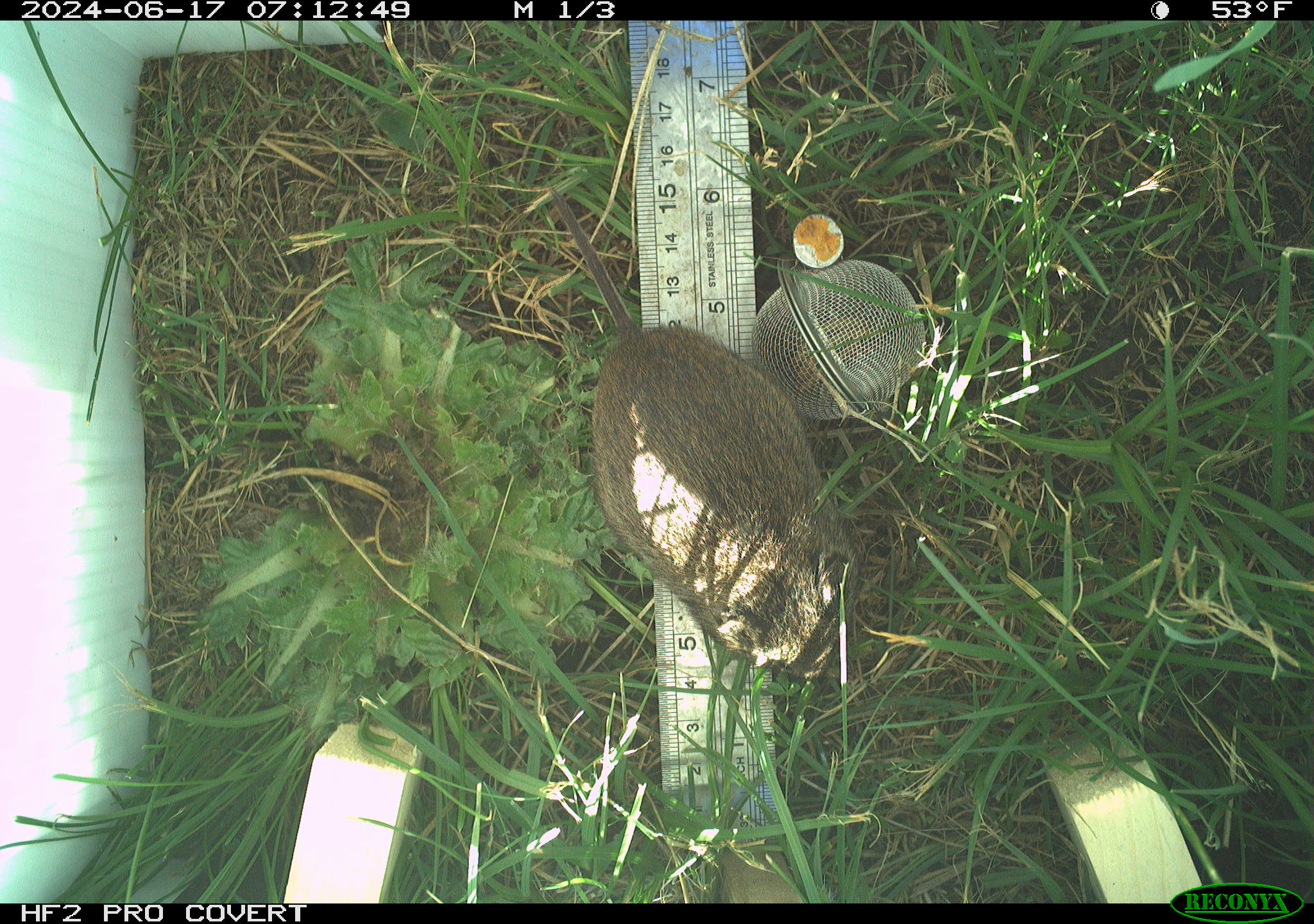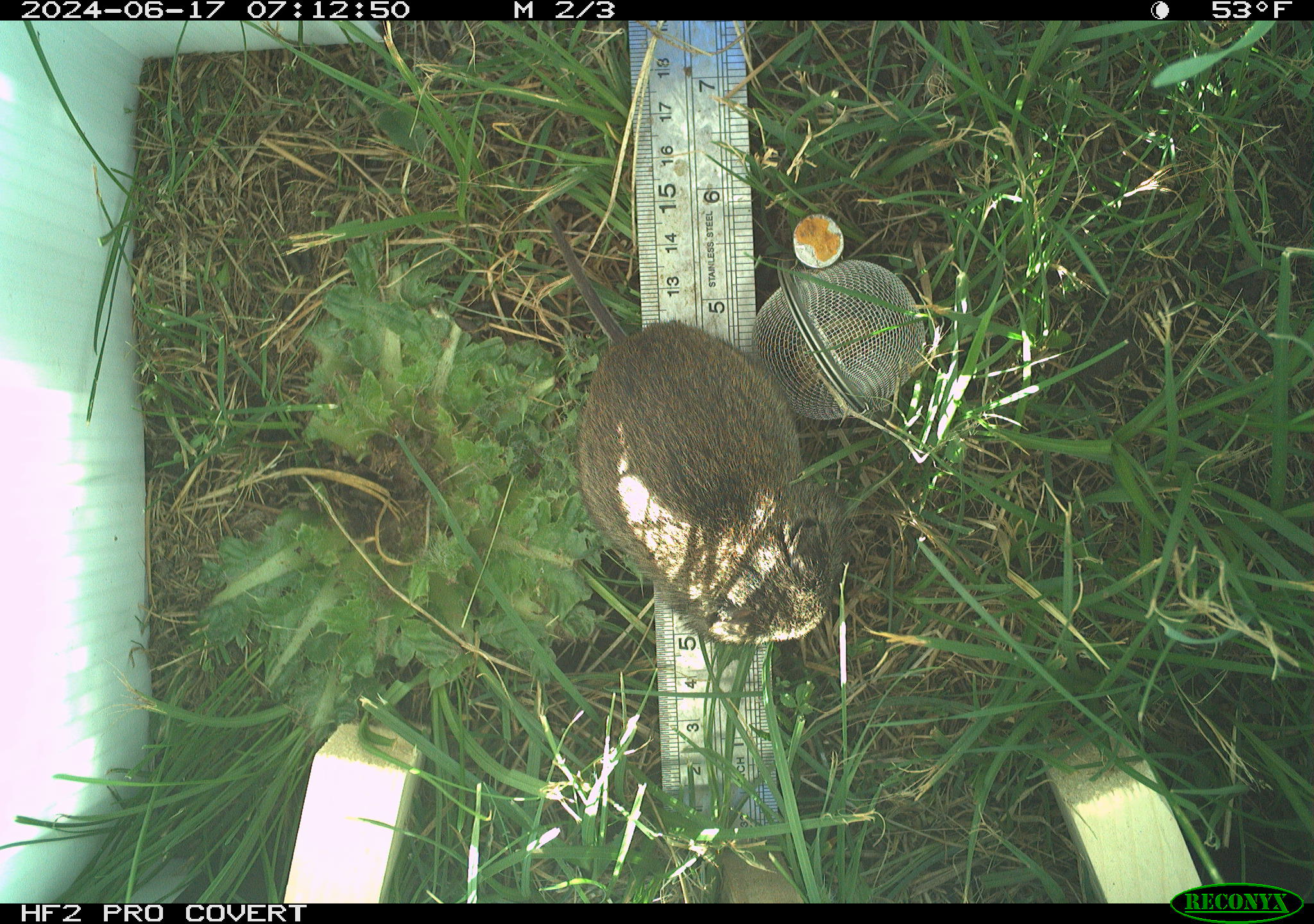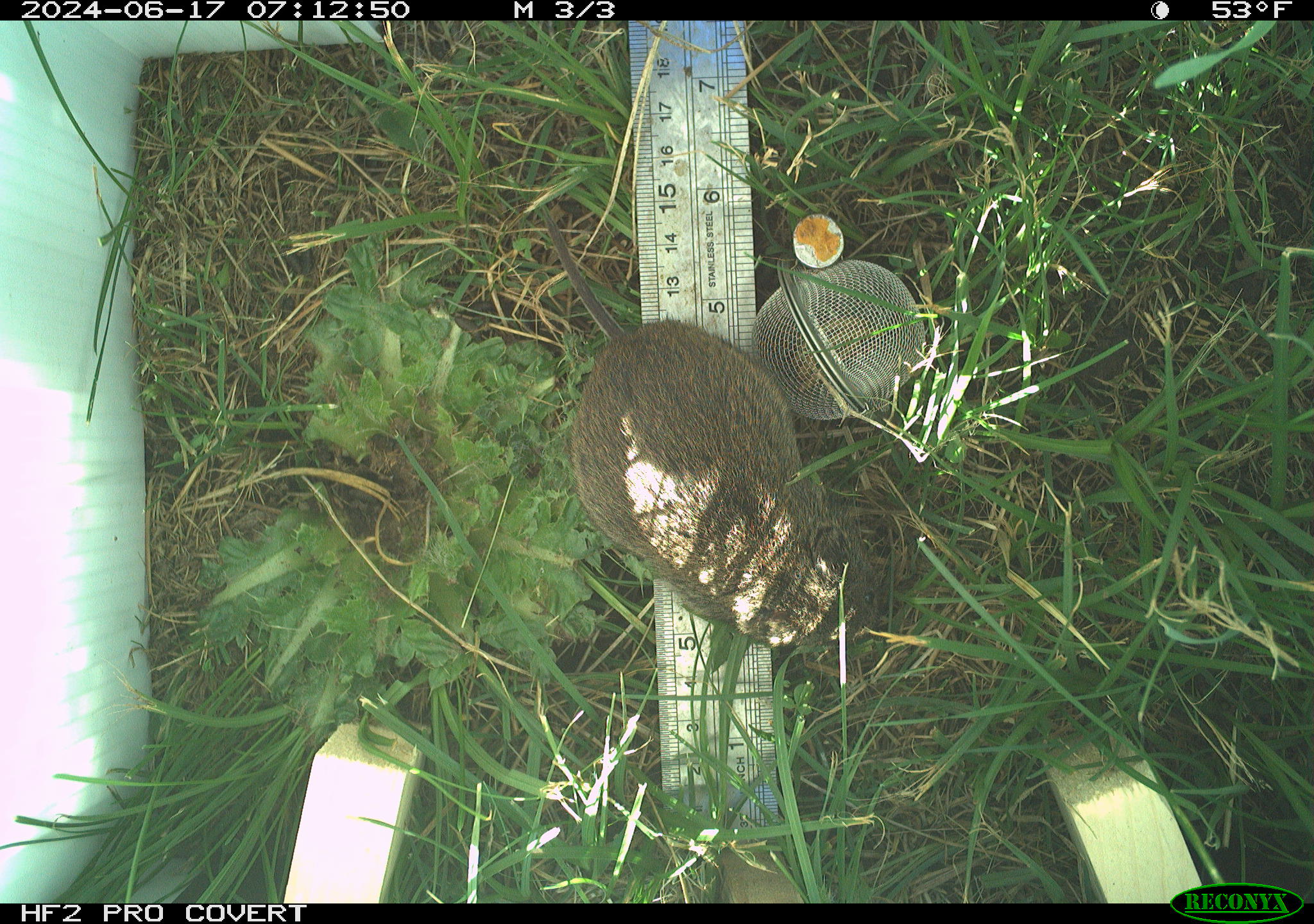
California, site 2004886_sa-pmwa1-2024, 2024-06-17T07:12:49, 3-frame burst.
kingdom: Animalia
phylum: Chordata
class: Mammalia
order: Rodentia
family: Cricetidae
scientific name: Arvicolinae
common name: voles, lemmings, and muskrats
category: arvicolinae subfamily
Arvicolinae subfamily (voles, lemmings, and muskrats) (Arvicolinae).